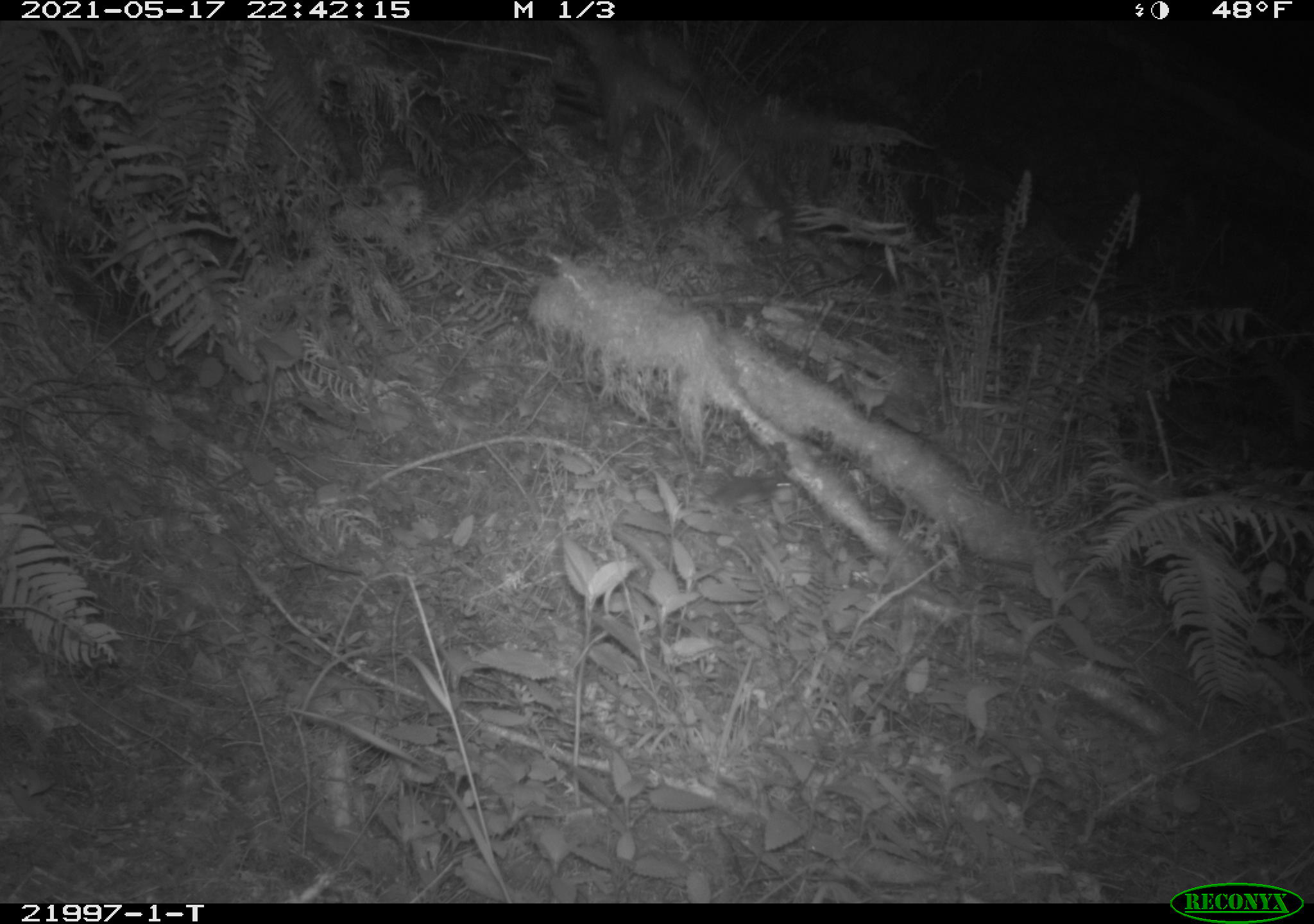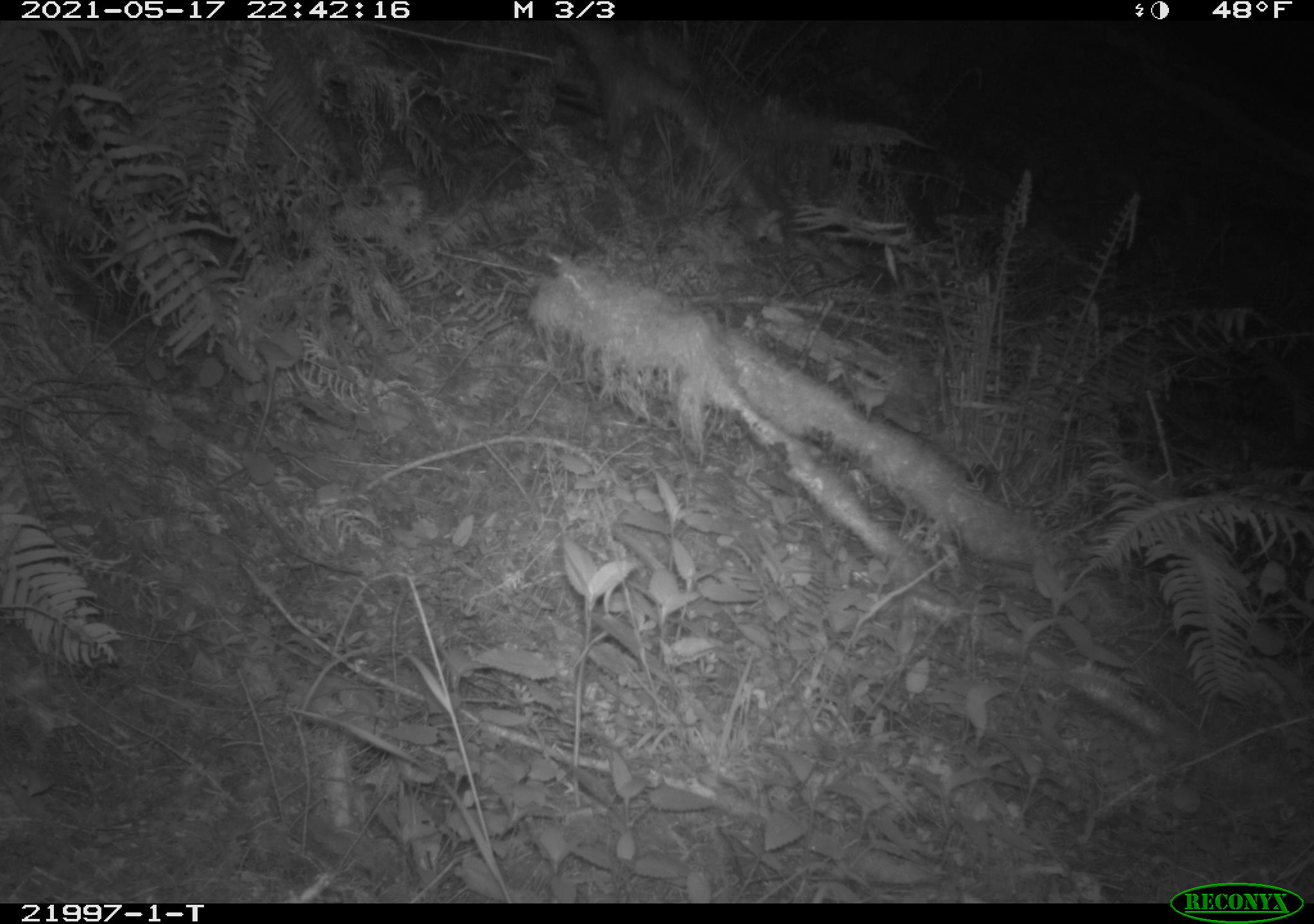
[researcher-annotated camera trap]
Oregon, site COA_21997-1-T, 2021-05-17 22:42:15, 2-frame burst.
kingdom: Animalia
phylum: Chordata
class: Mammalia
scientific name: Mammalia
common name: small mammal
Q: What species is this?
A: Small mammal (Mammalia).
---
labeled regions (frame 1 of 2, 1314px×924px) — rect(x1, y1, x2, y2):
small mammal: rect(631, 428, 850, 549)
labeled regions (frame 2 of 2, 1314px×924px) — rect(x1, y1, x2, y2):
small mammal: rect(951, 445, 1024, 517)